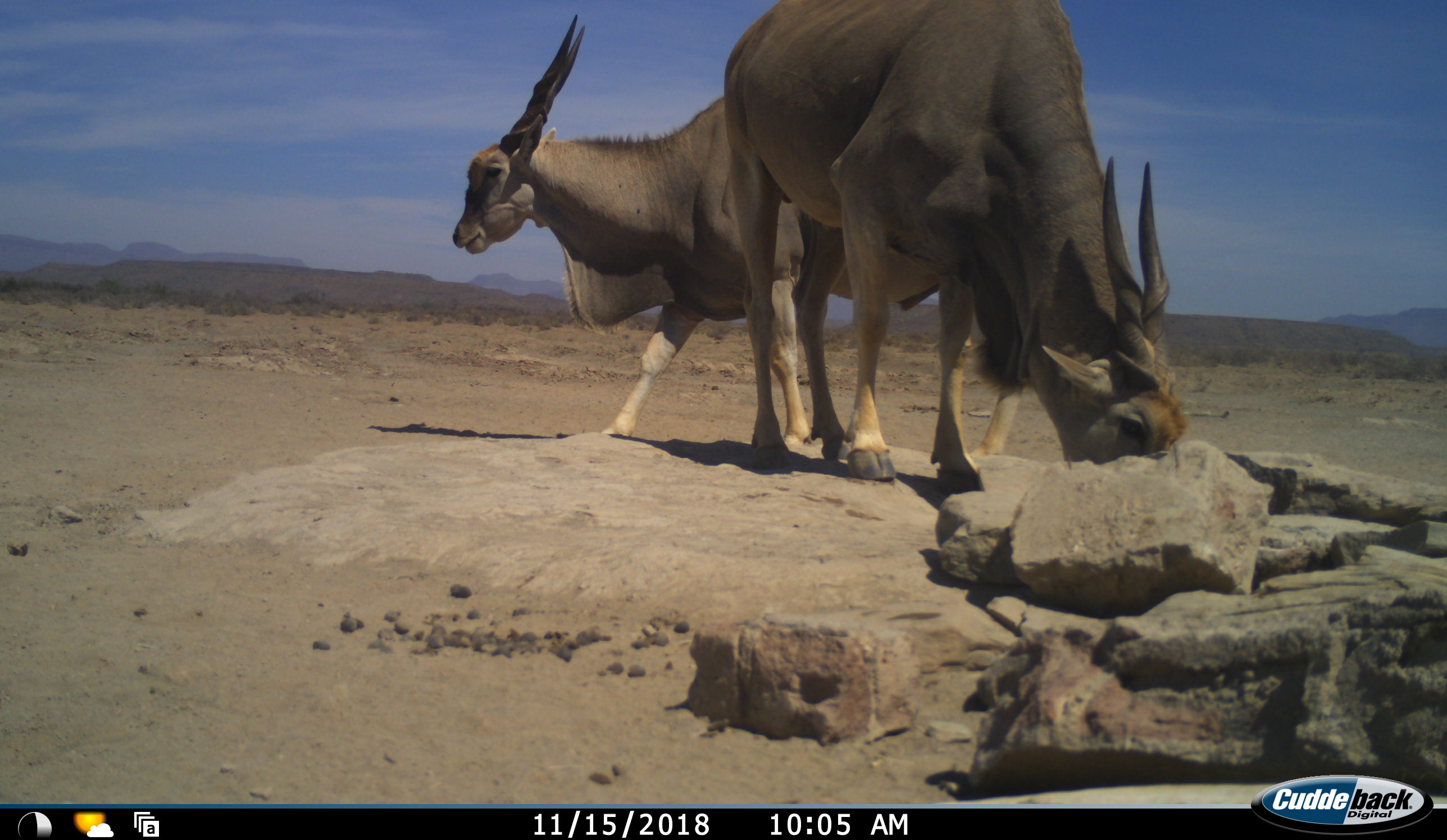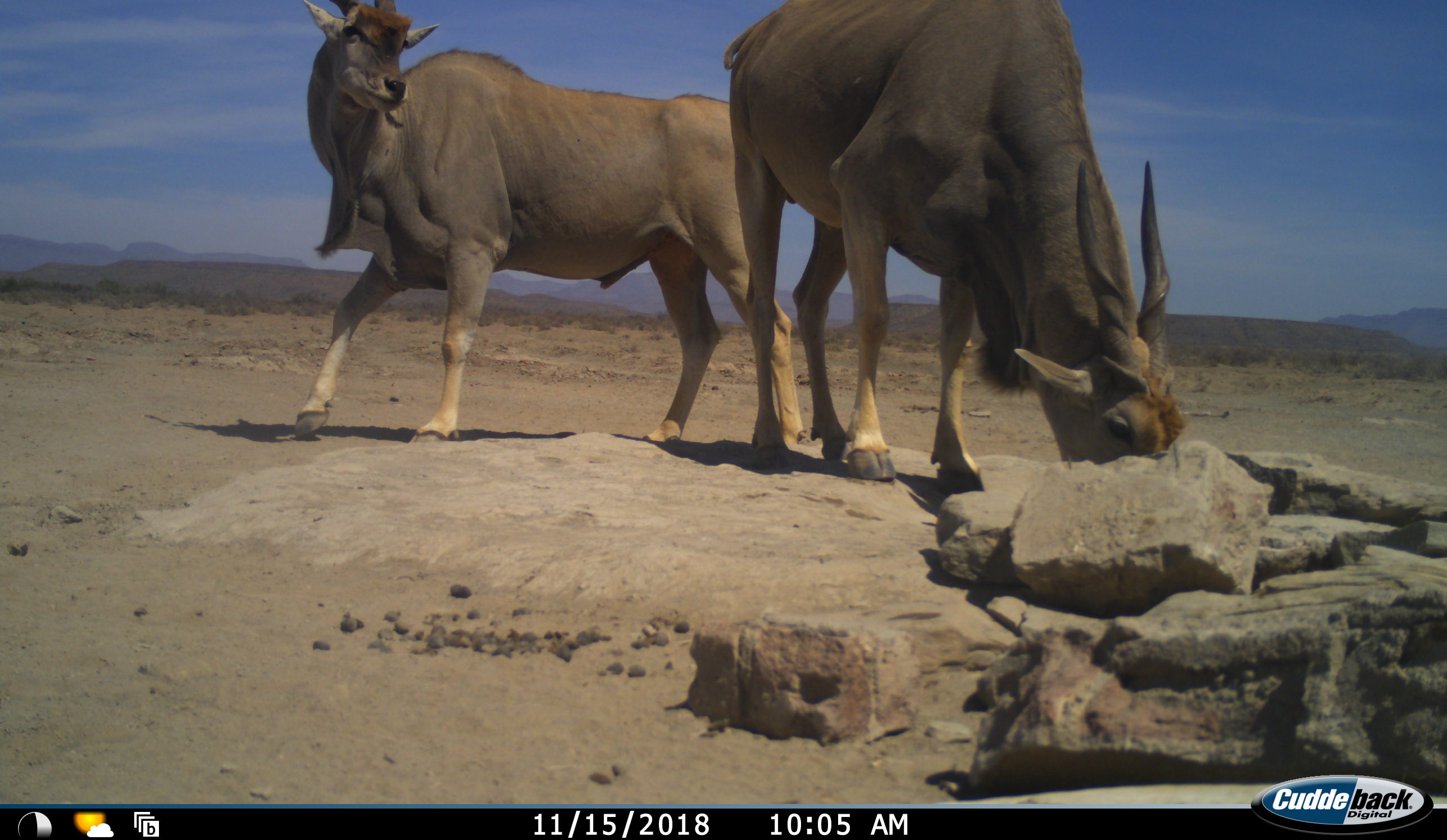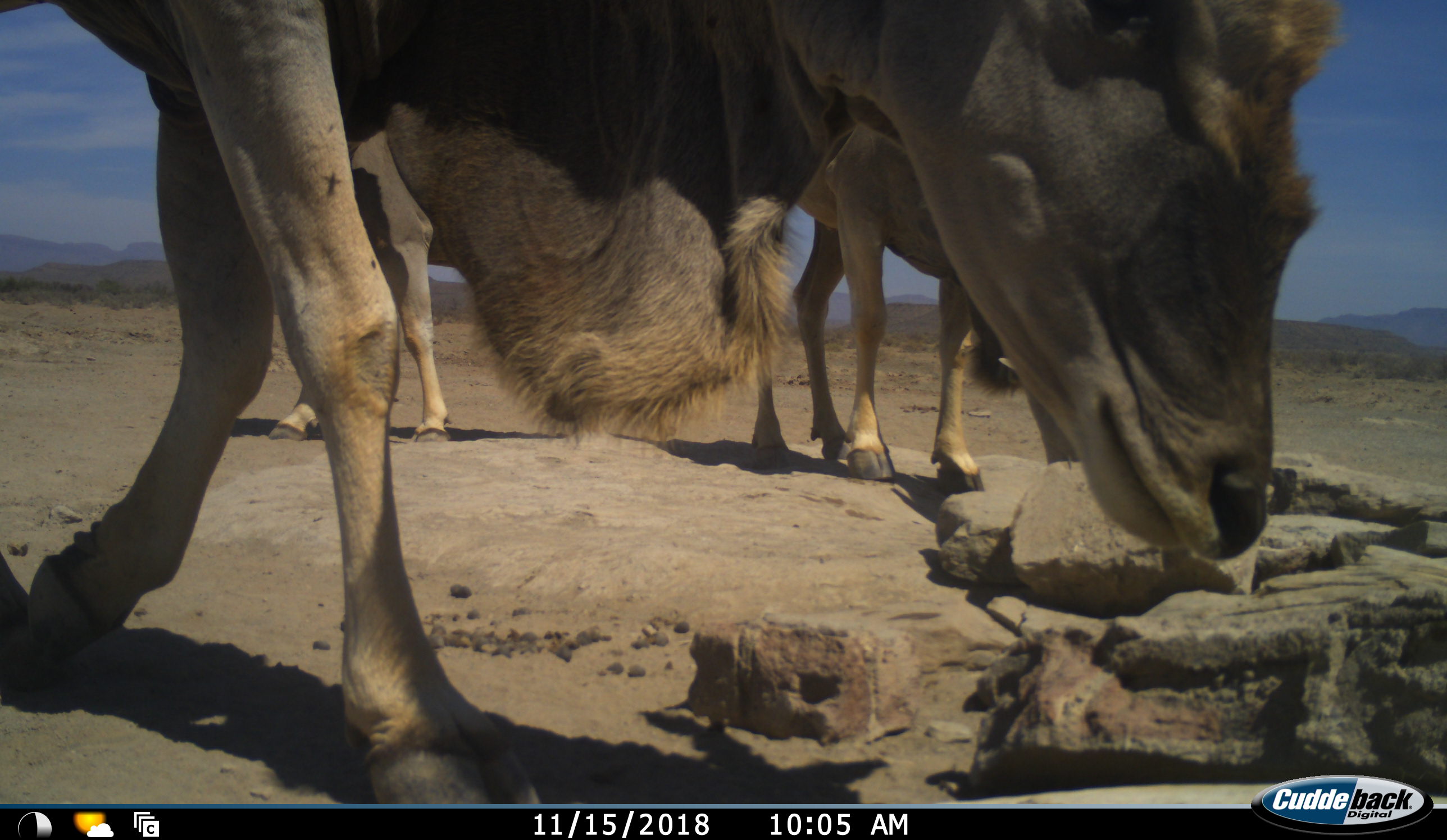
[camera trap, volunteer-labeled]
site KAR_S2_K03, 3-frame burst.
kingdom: Animalia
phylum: Chordata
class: Mammalia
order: Artiodactyla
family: Bovidae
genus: Tragelaphus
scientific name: Tragelaphus oryx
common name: eland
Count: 3.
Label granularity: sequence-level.